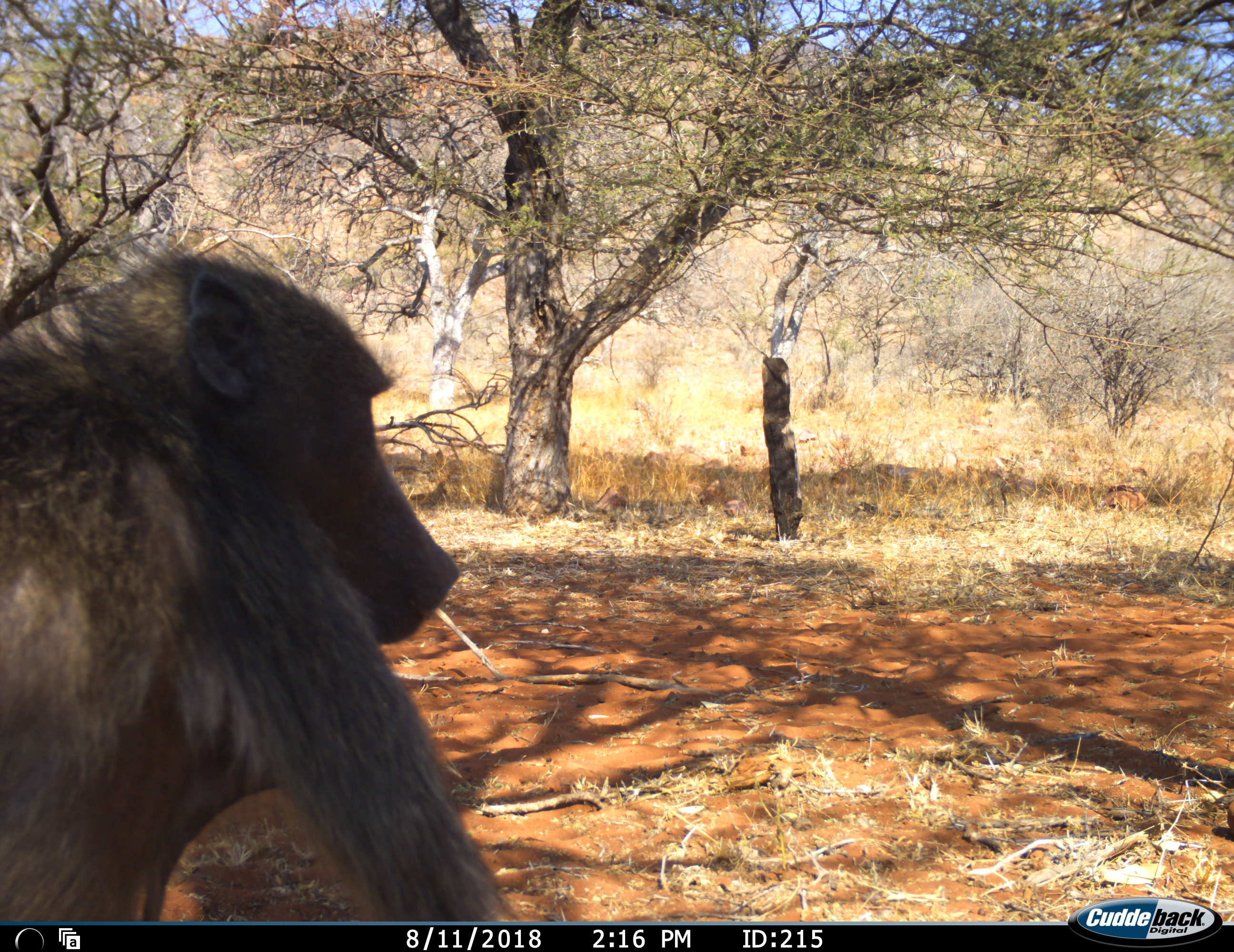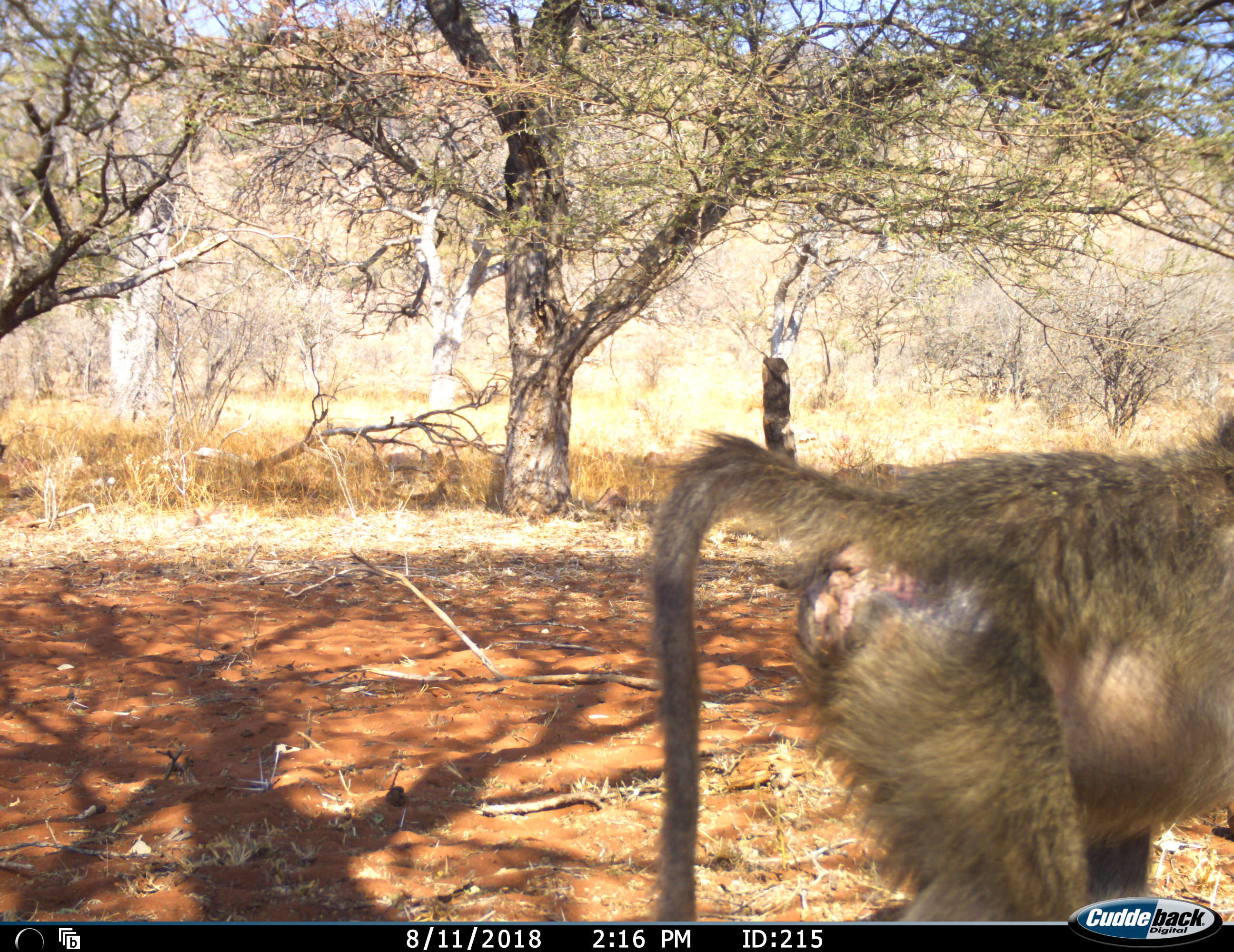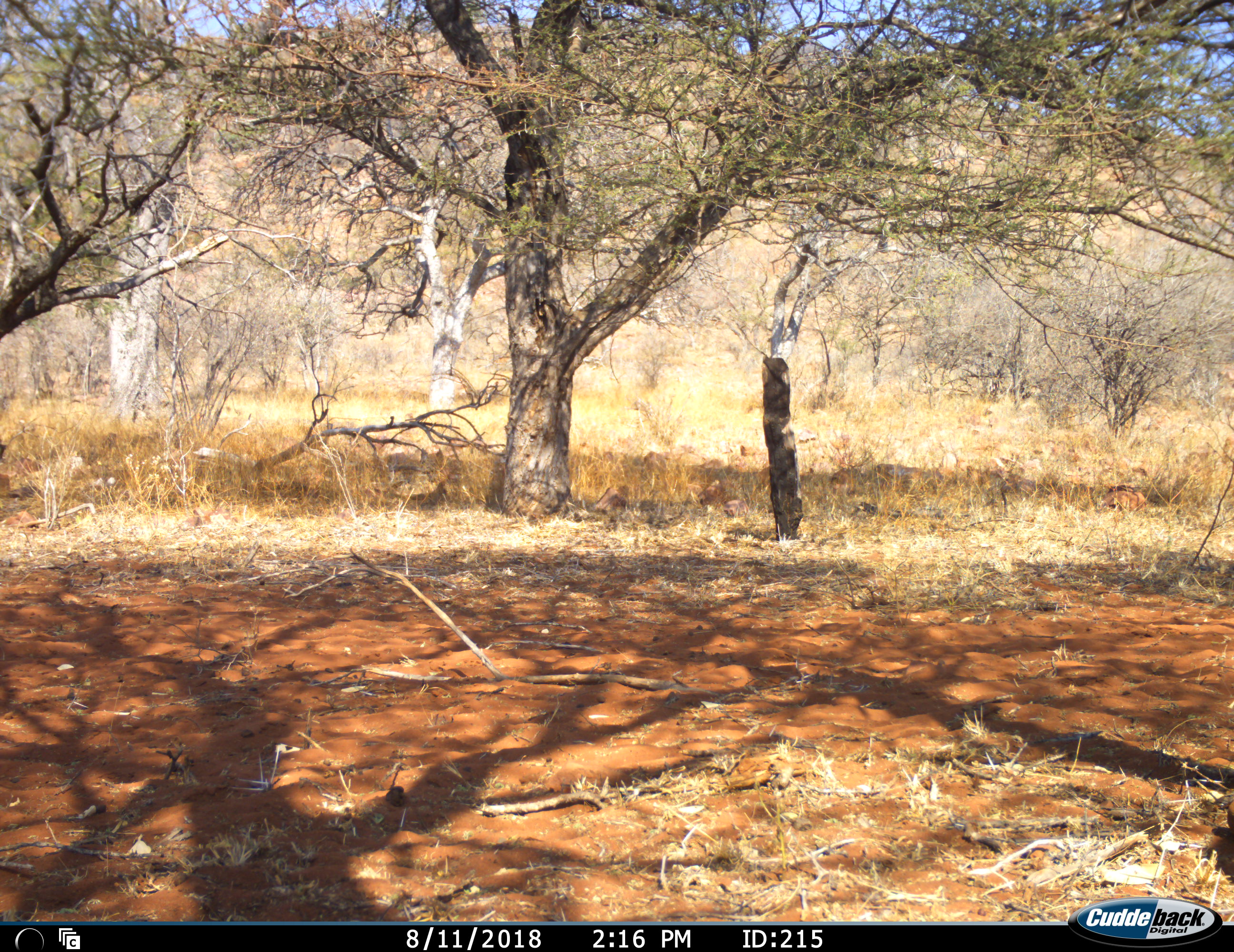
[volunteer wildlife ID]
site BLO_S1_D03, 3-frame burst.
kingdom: Animalia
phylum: Chordata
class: Mammalia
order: Primates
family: Cercopithecidae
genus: Papio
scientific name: Papio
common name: baboon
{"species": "baboon (Papio)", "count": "1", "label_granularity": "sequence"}